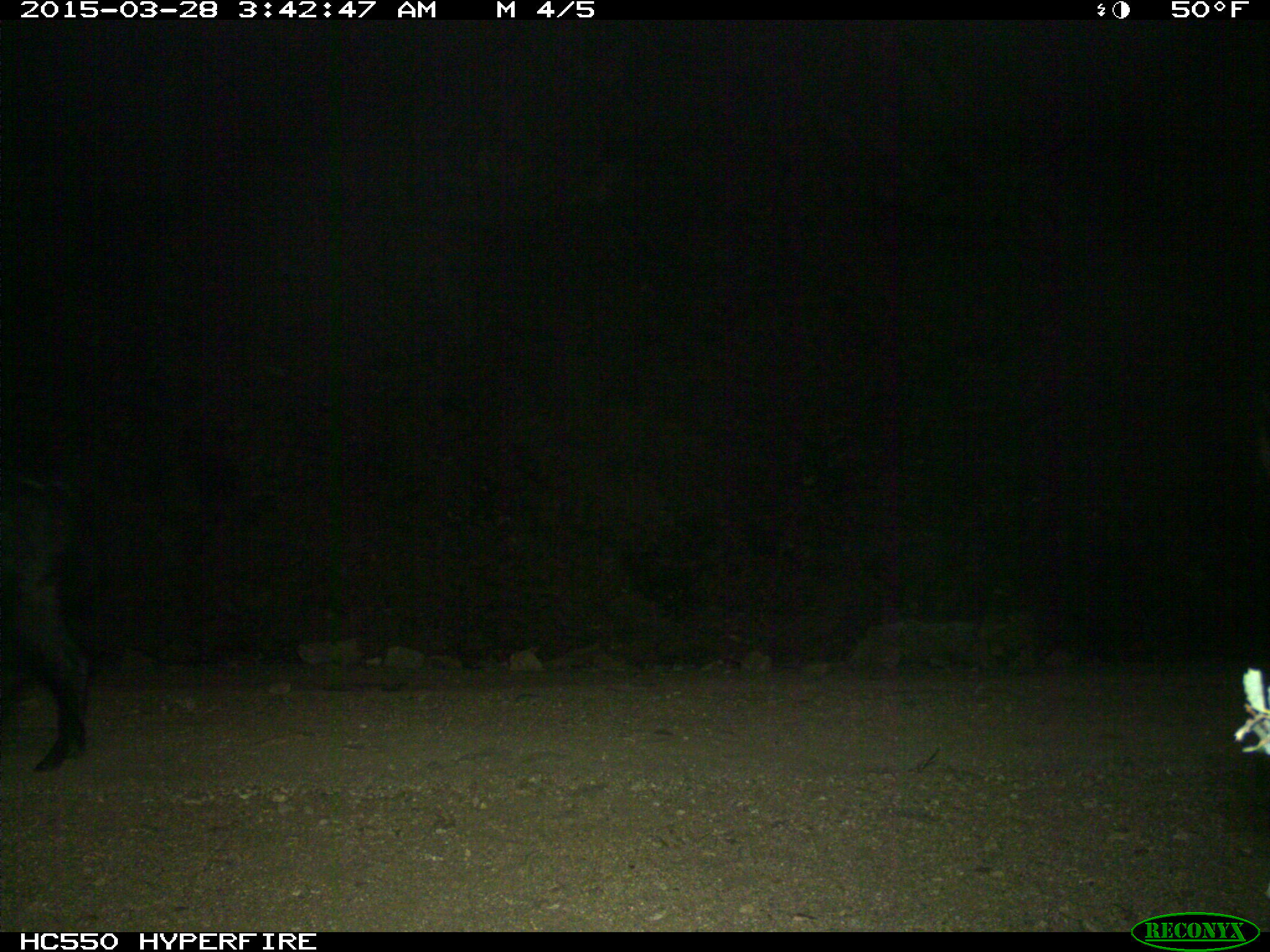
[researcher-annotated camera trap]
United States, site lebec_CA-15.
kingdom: Animalia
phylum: Chordata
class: Mammalia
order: Artiodactyla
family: Suidae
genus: Sus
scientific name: Sus scrofa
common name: wild boar